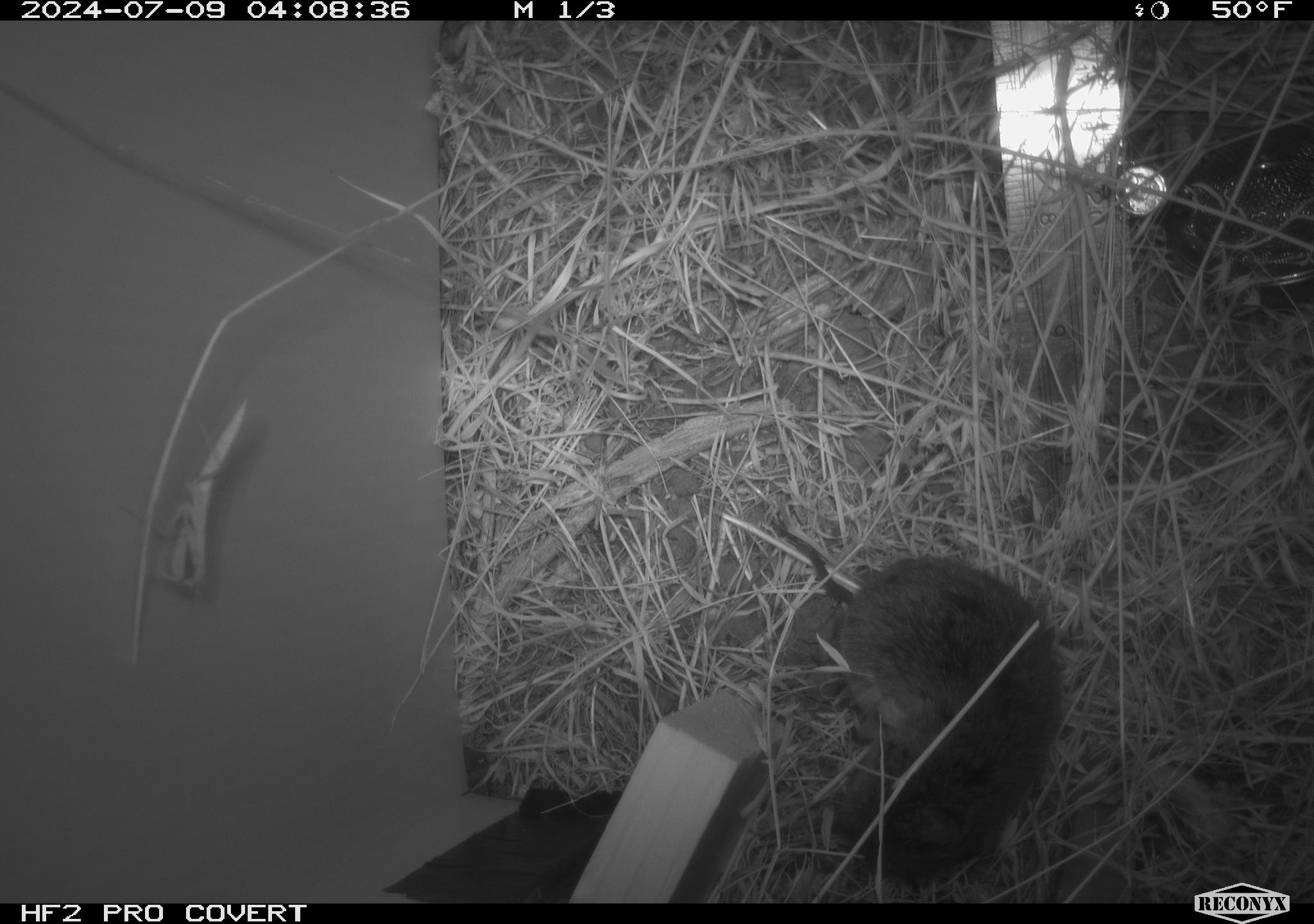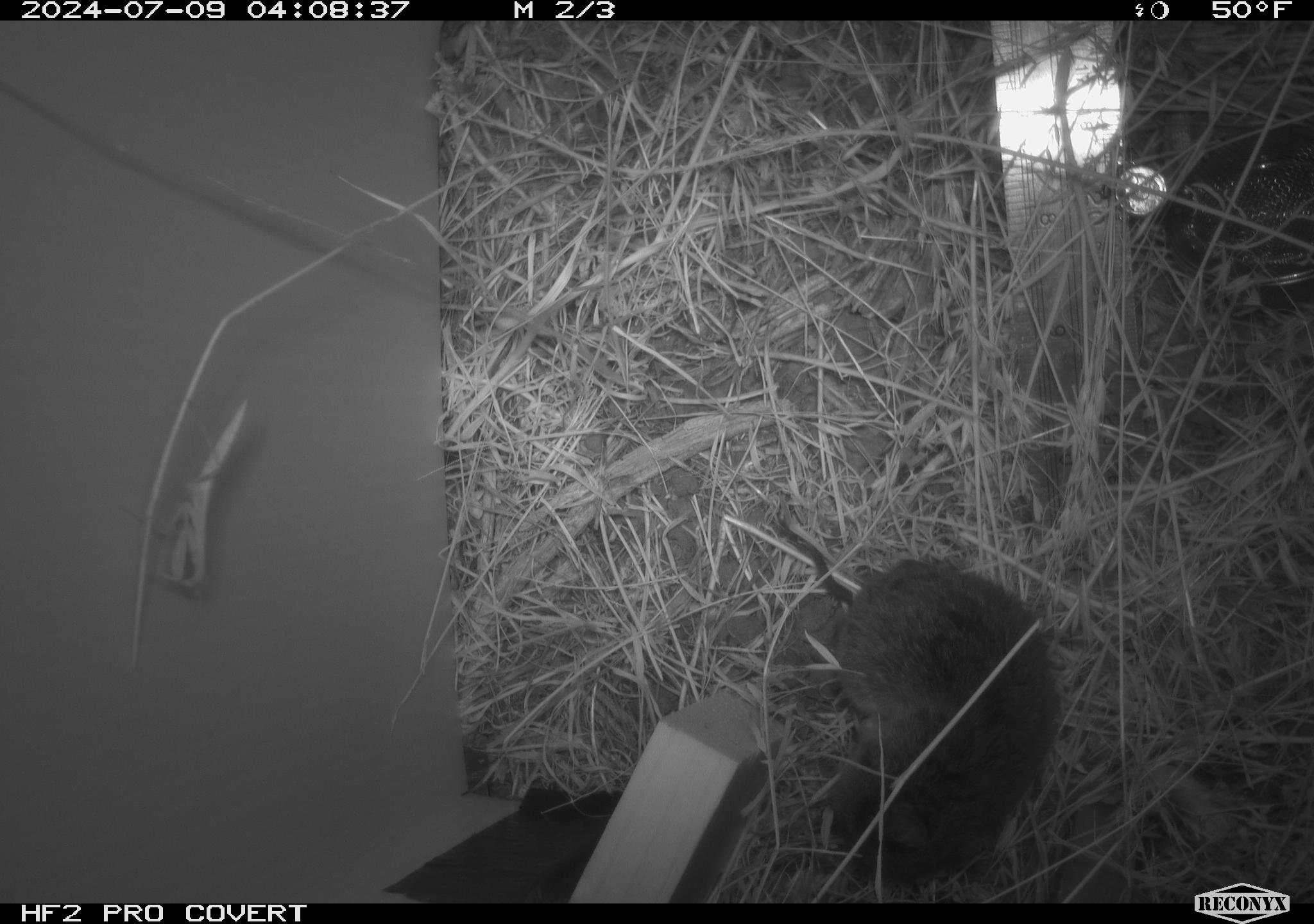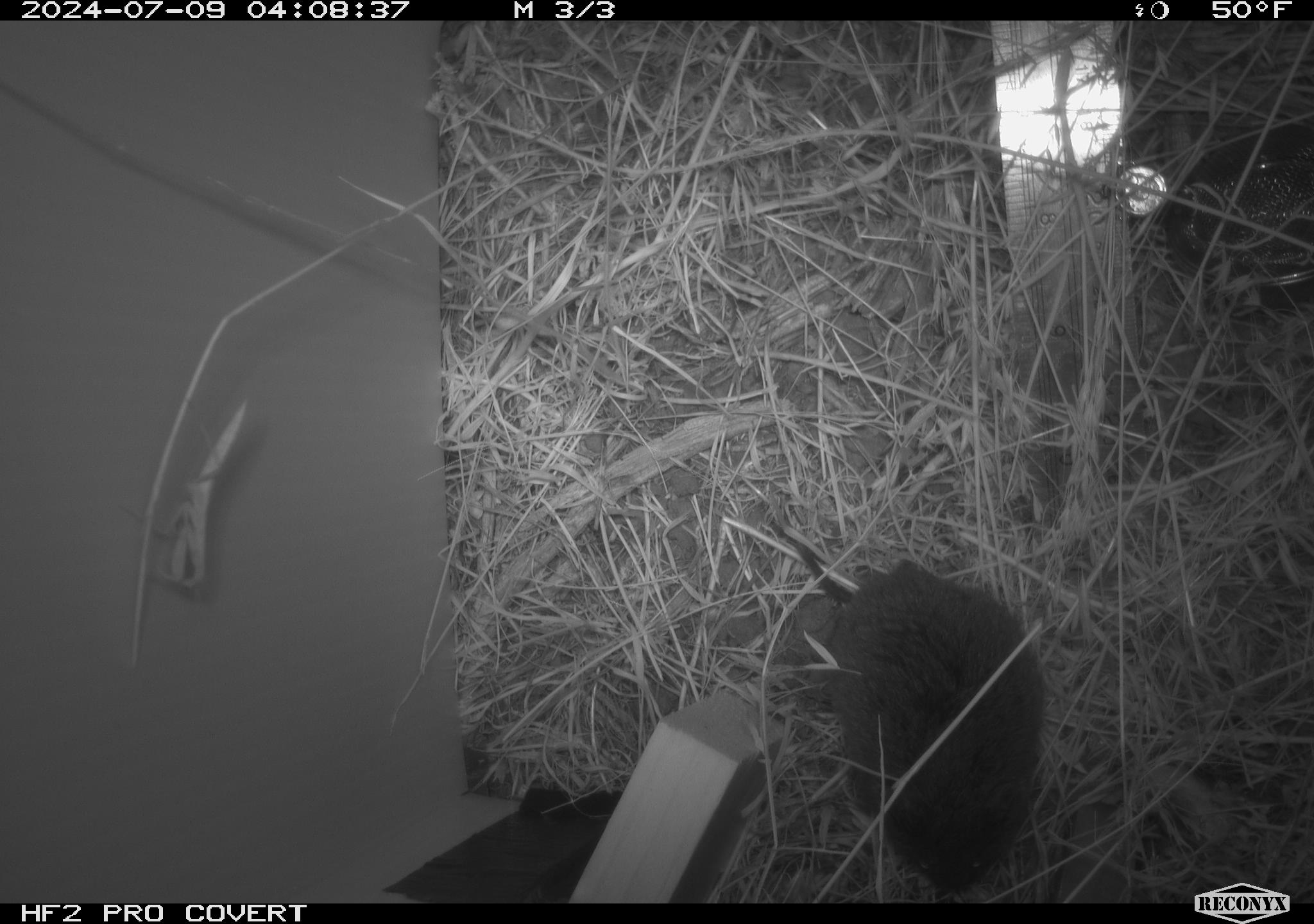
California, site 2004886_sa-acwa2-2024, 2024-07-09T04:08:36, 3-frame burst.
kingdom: Animalia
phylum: Chordata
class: Mammalia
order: Rodentia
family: Cricetidae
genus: Microtus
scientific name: Microtus californicus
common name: california vole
California vole (Microtus californicus).